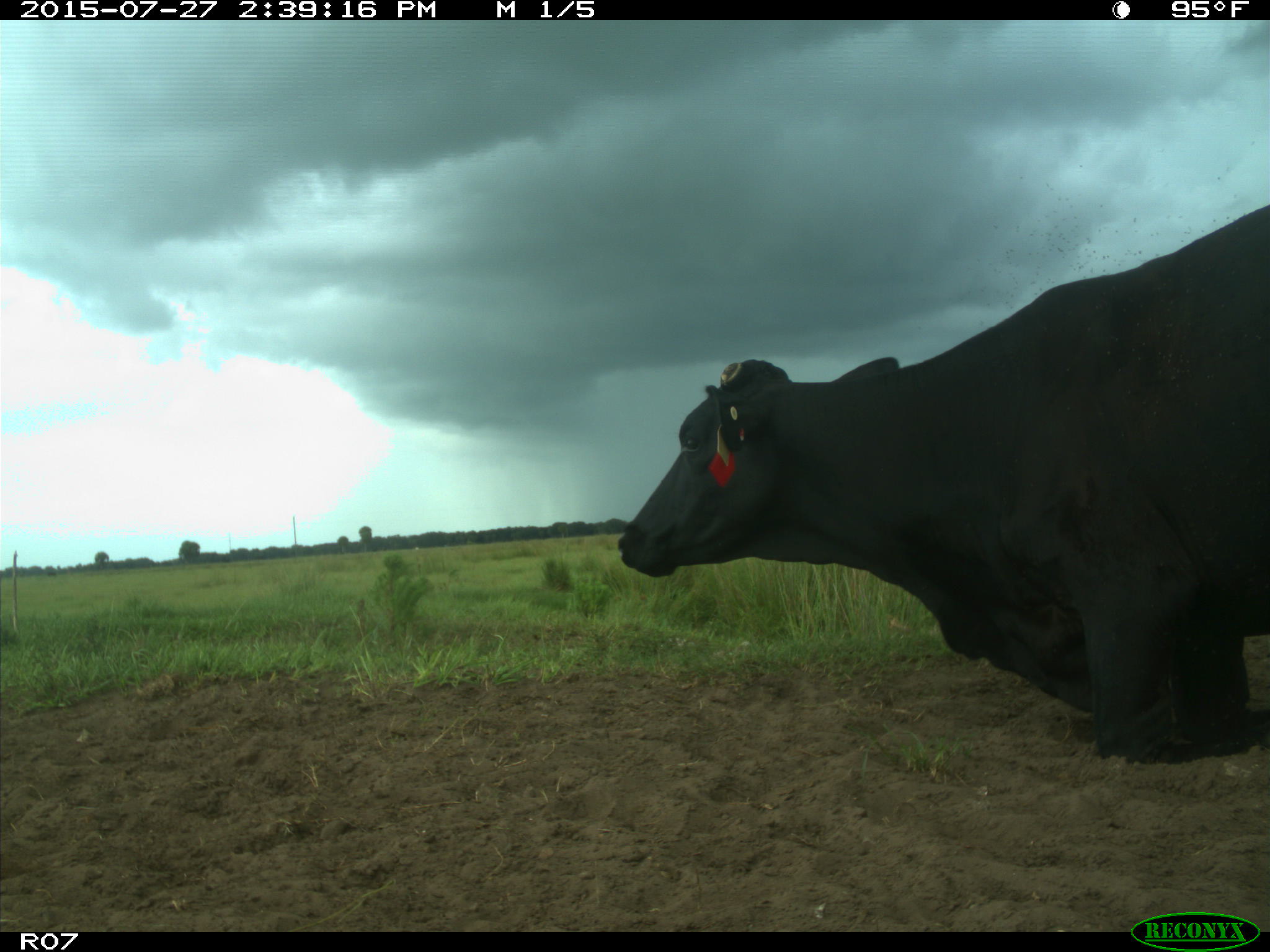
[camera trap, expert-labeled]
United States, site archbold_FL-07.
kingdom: Animalia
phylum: Chordata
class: Mammalia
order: Artiodactyla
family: Bovidae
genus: Bos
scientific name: Bos taurus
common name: domestic cow